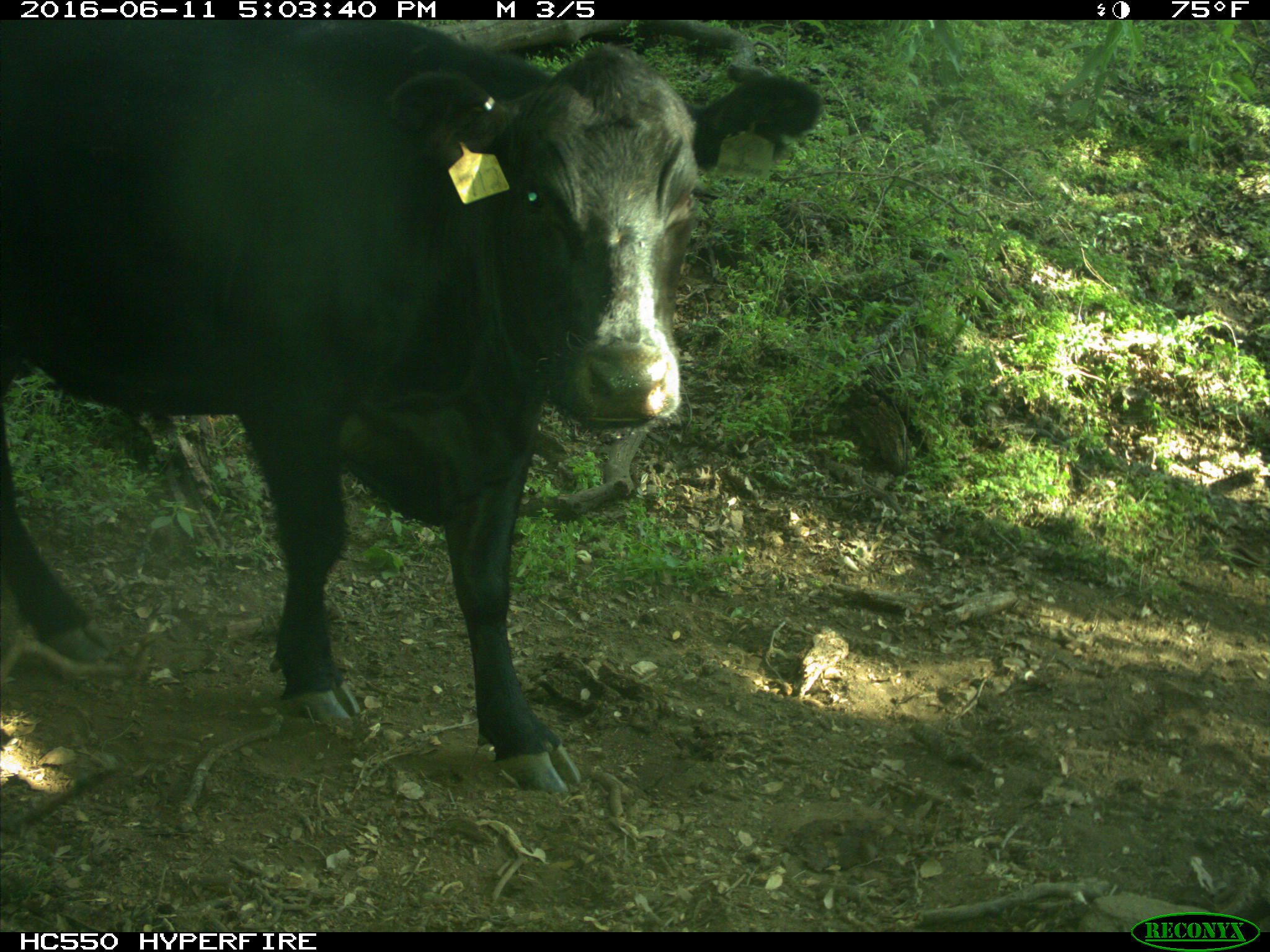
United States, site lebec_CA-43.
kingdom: Animalia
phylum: Chordata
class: Mammalia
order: Artiodactyla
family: Bovidae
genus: Bos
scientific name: Bos taurus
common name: domestic cow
Bos taurus (domestic cow).